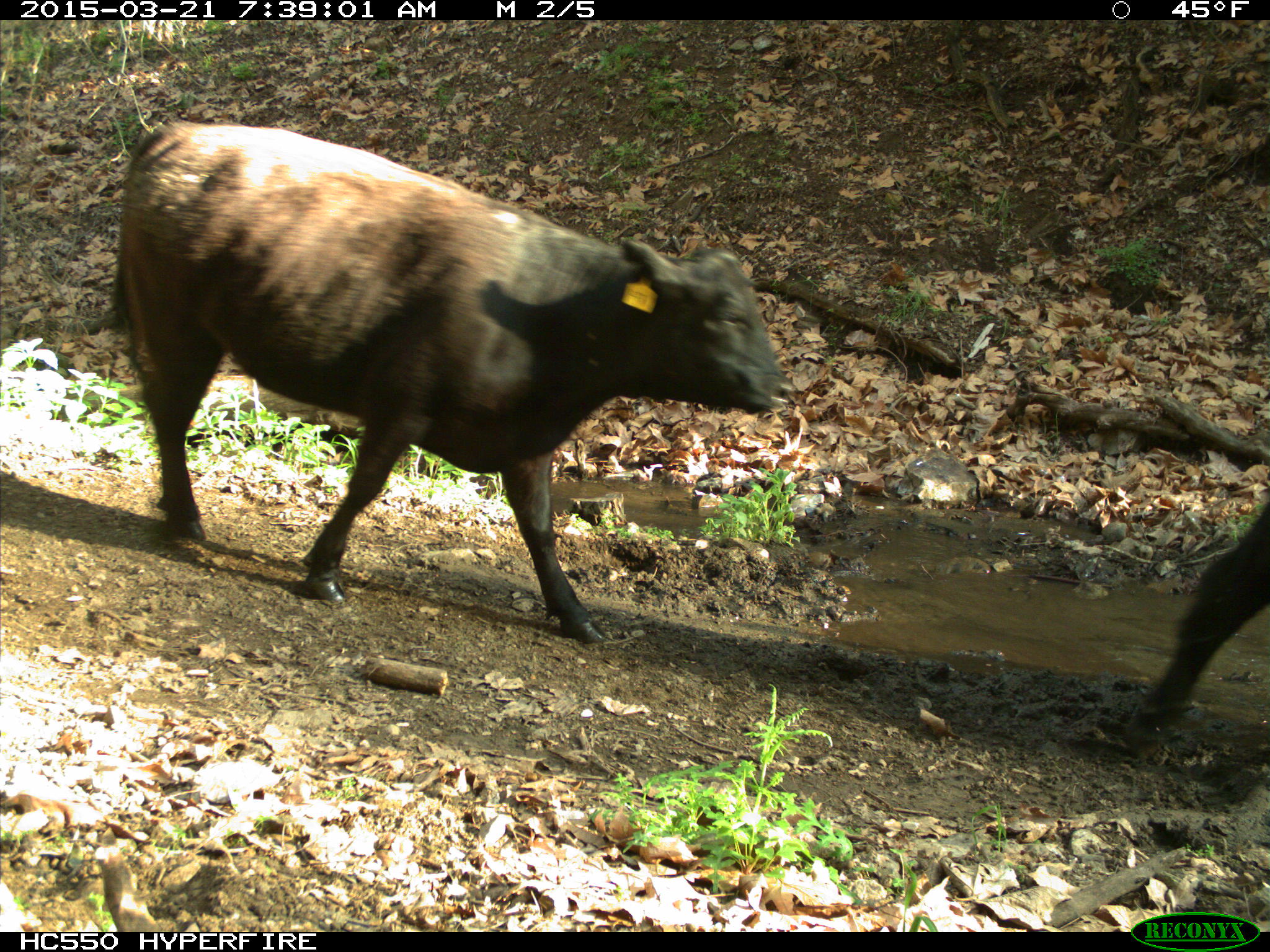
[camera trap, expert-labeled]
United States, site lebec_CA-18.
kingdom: Animalia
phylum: Chordata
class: Mammalia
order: Artiodactyla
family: Bovidae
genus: Bos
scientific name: Bos taurus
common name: domestic cow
Bos taurus (domestic cow).